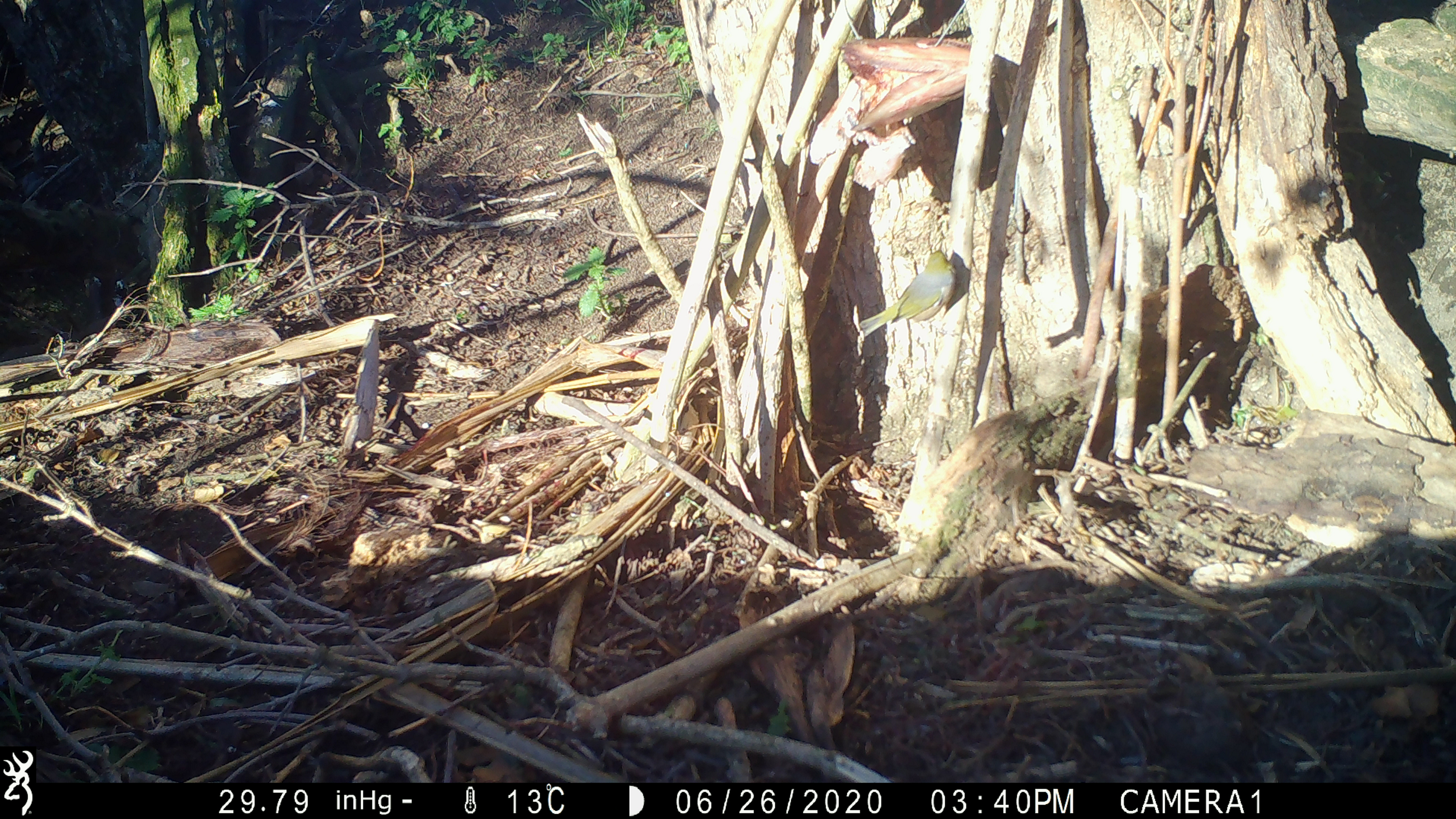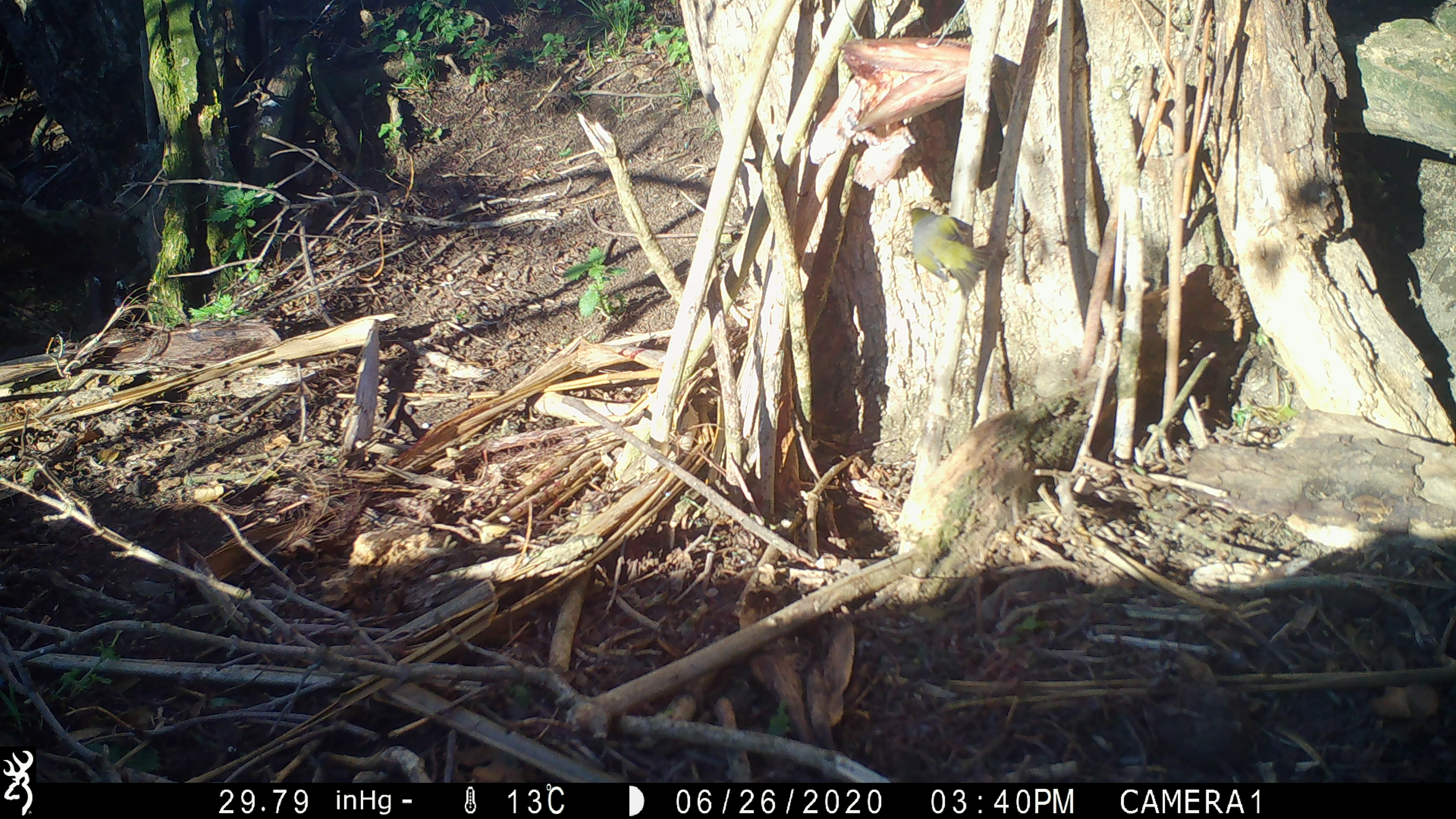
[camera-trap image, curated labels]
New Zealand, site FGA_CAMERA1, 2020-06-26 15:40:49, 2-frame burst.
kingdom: Animalia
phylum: Chordata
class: Aves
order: Passeriformes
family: Zosteropidae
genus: Zosterops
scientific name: Zosterops lateralis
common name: silvereye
Silvereye (Zosterops lateralis).